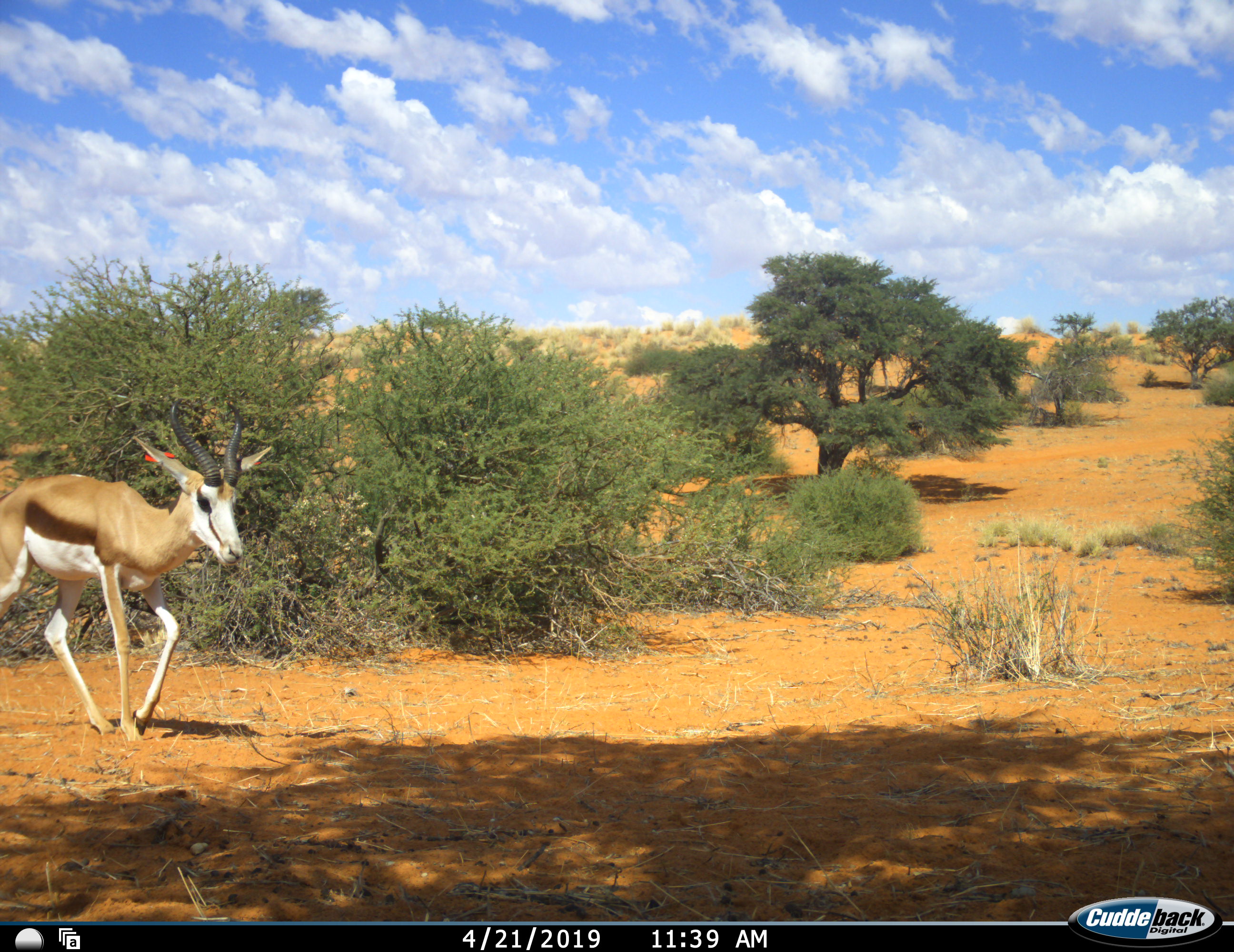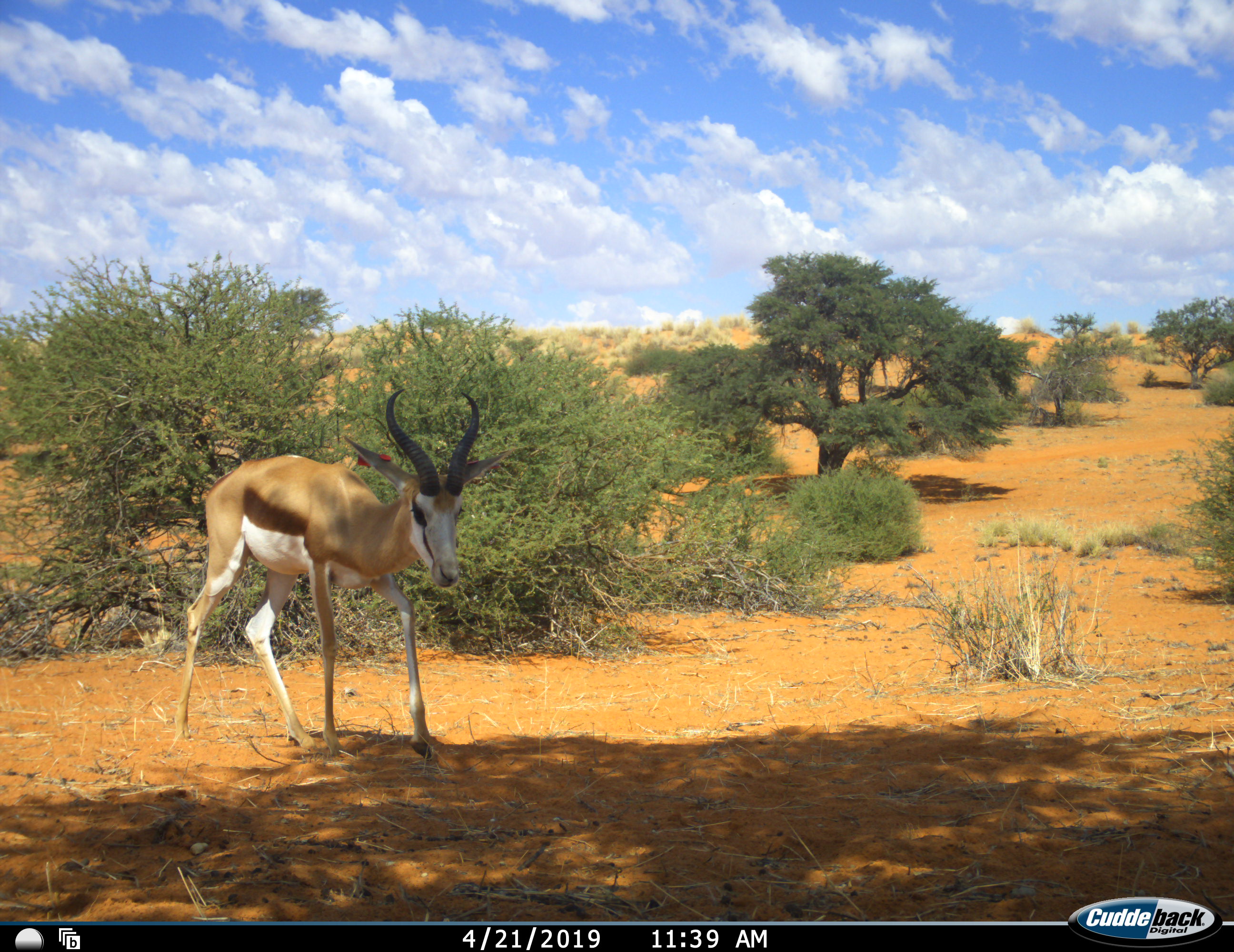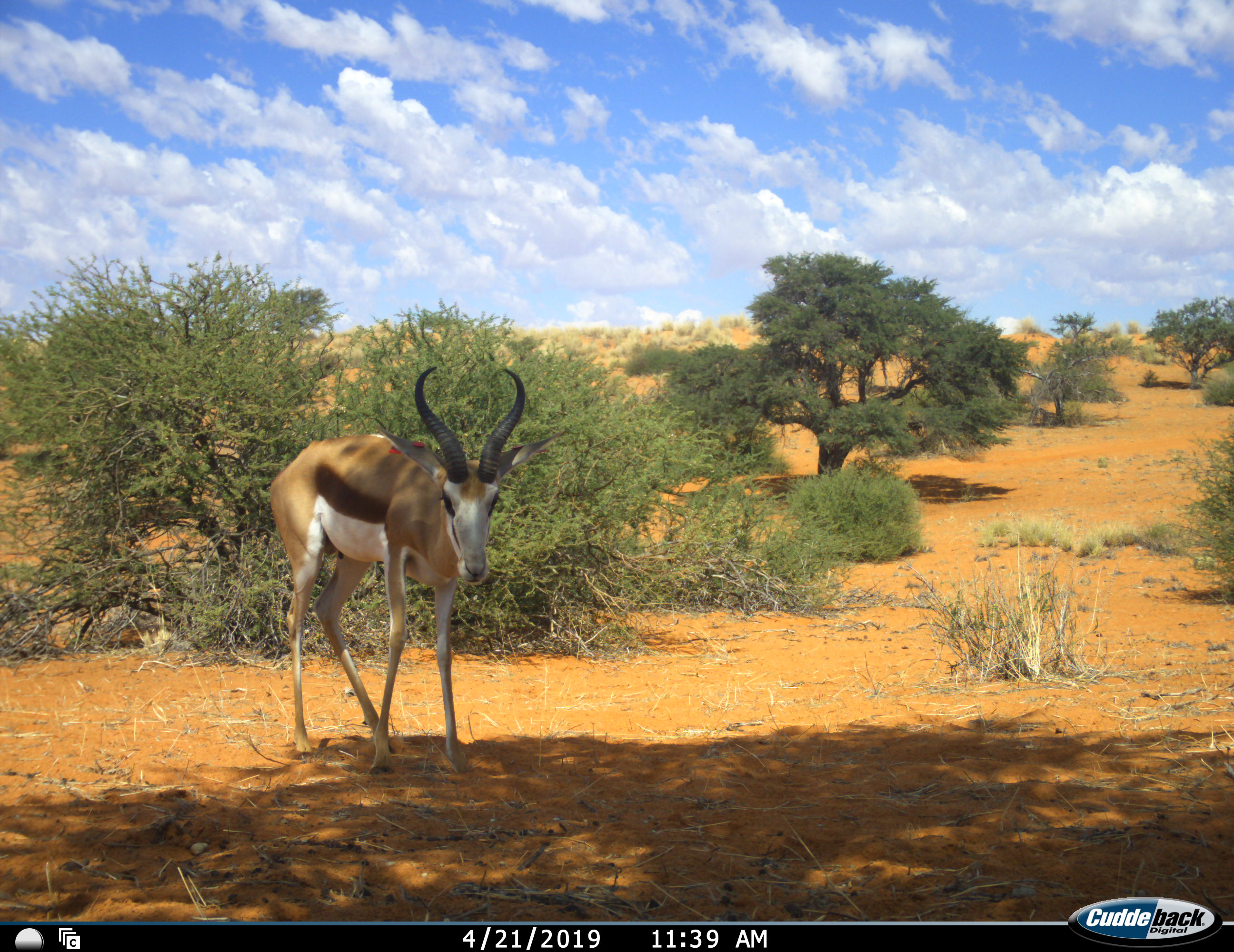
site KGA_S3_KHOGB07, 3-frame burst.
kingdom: Animalia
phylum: Chordata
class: Mammalia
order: Artiodactyla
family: Bovidae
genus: Antidorcas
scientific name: Antidorcas marsupialis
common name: springbok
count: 1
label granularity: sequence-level